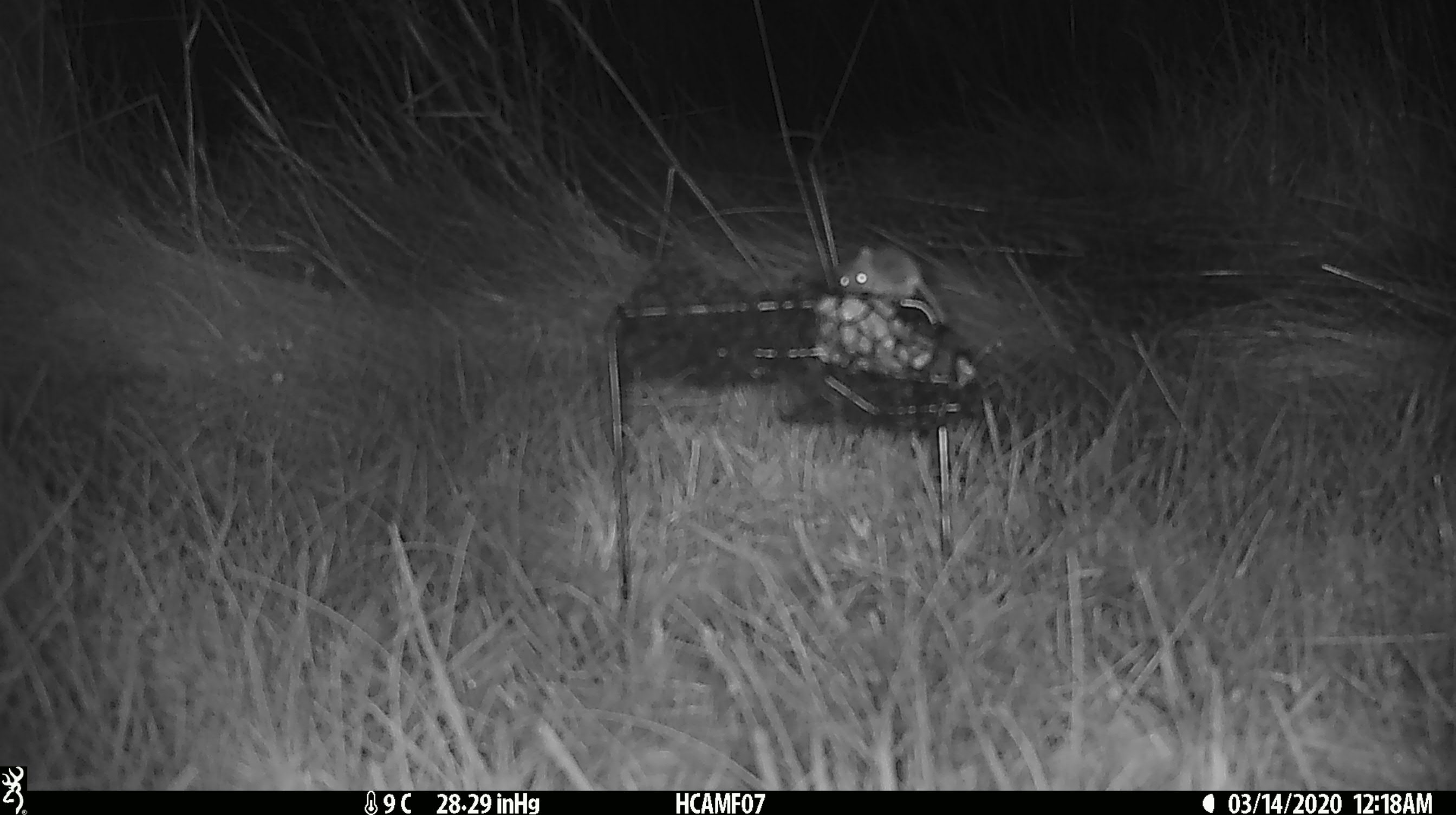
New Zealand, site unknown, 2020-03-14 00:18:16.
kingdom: Animalia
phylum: Chordata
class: Mammalia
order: Rodentia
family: Muridae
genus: Mus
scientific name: Mus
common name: mouse